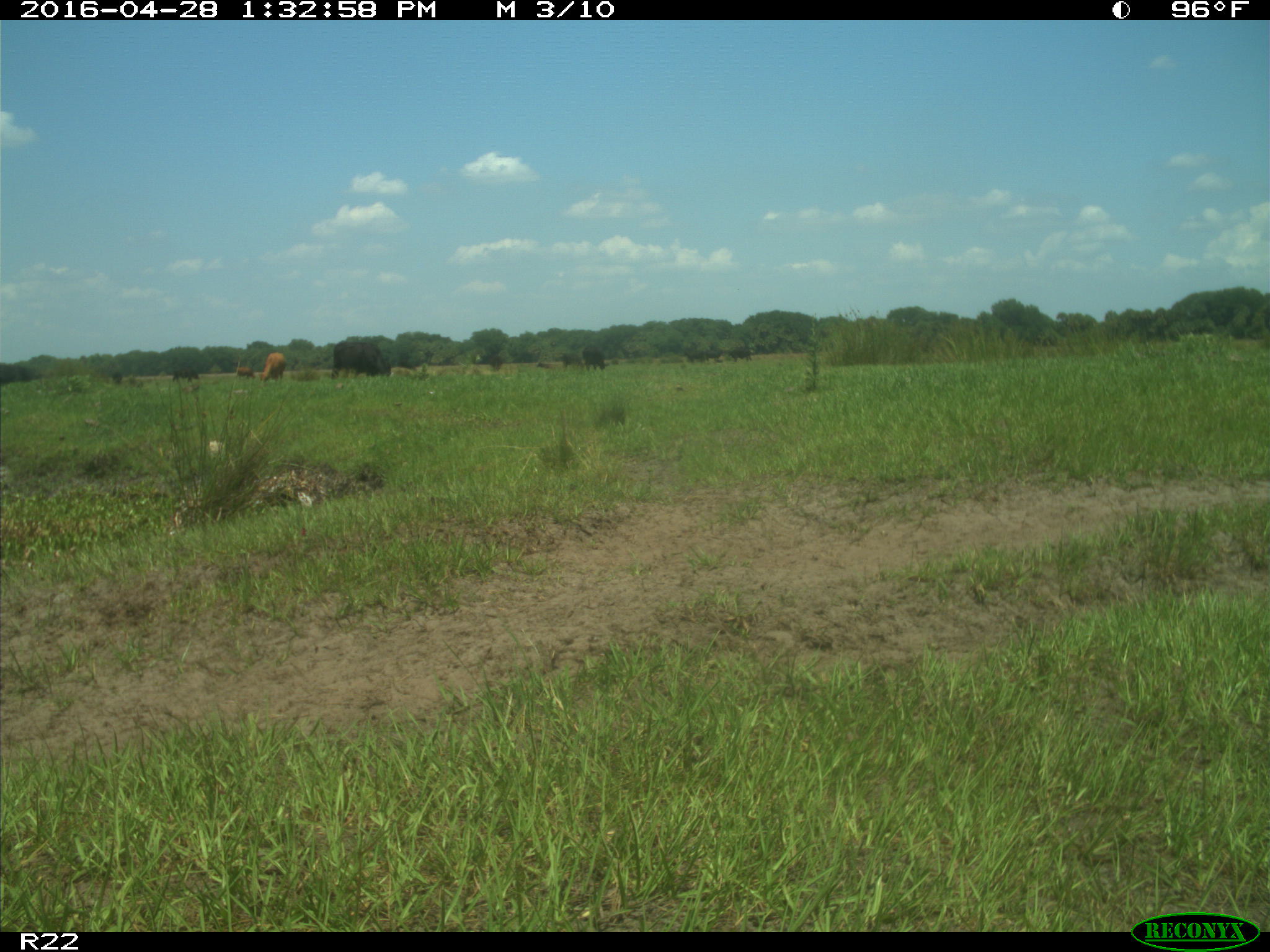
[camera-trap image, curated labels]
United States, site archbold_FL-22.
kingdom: Animalia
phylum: Chordata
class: Mammalia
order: Artiodactyla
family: Bovidae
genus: Bos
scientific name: Bos taurus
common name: domestic cow